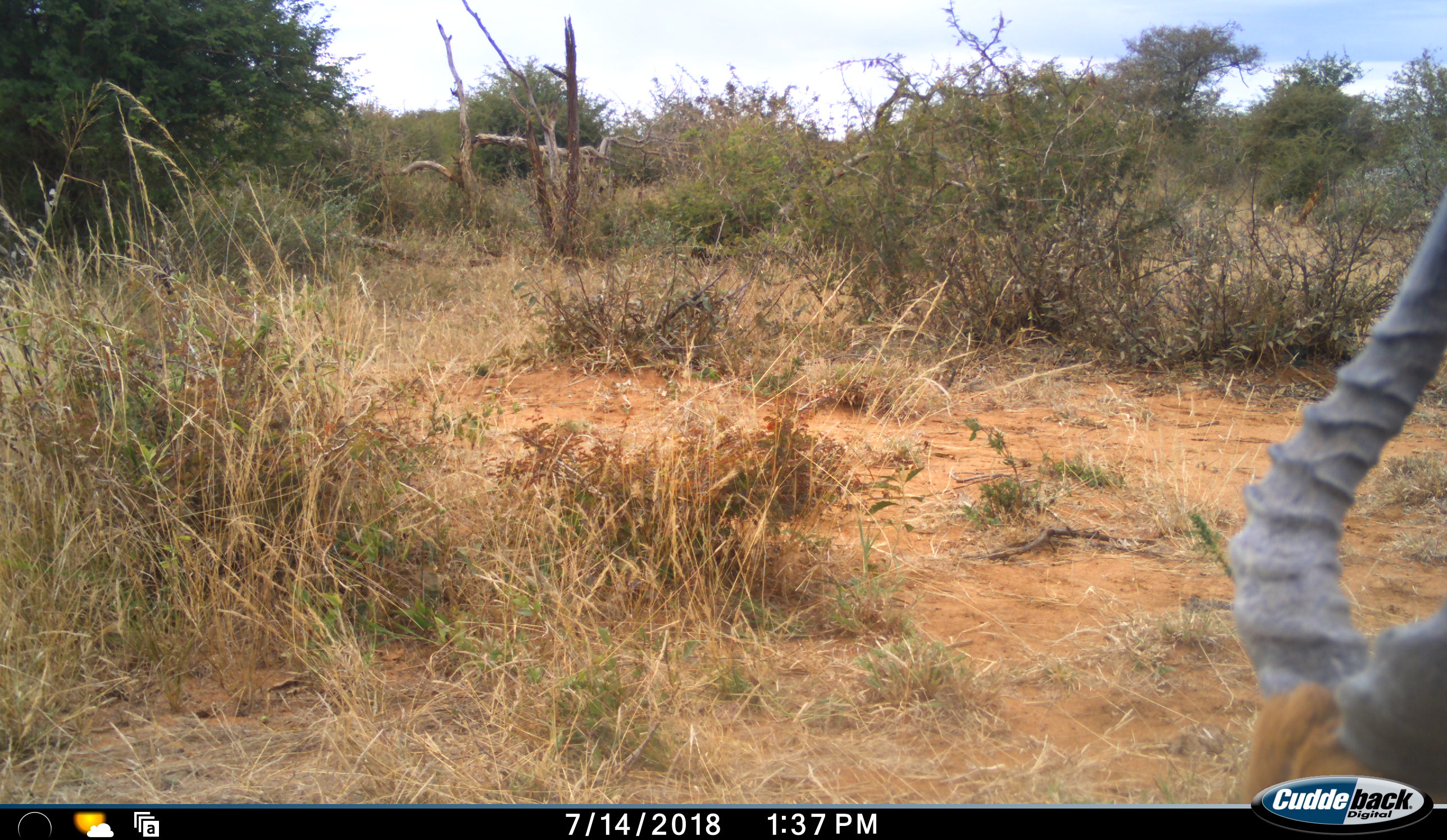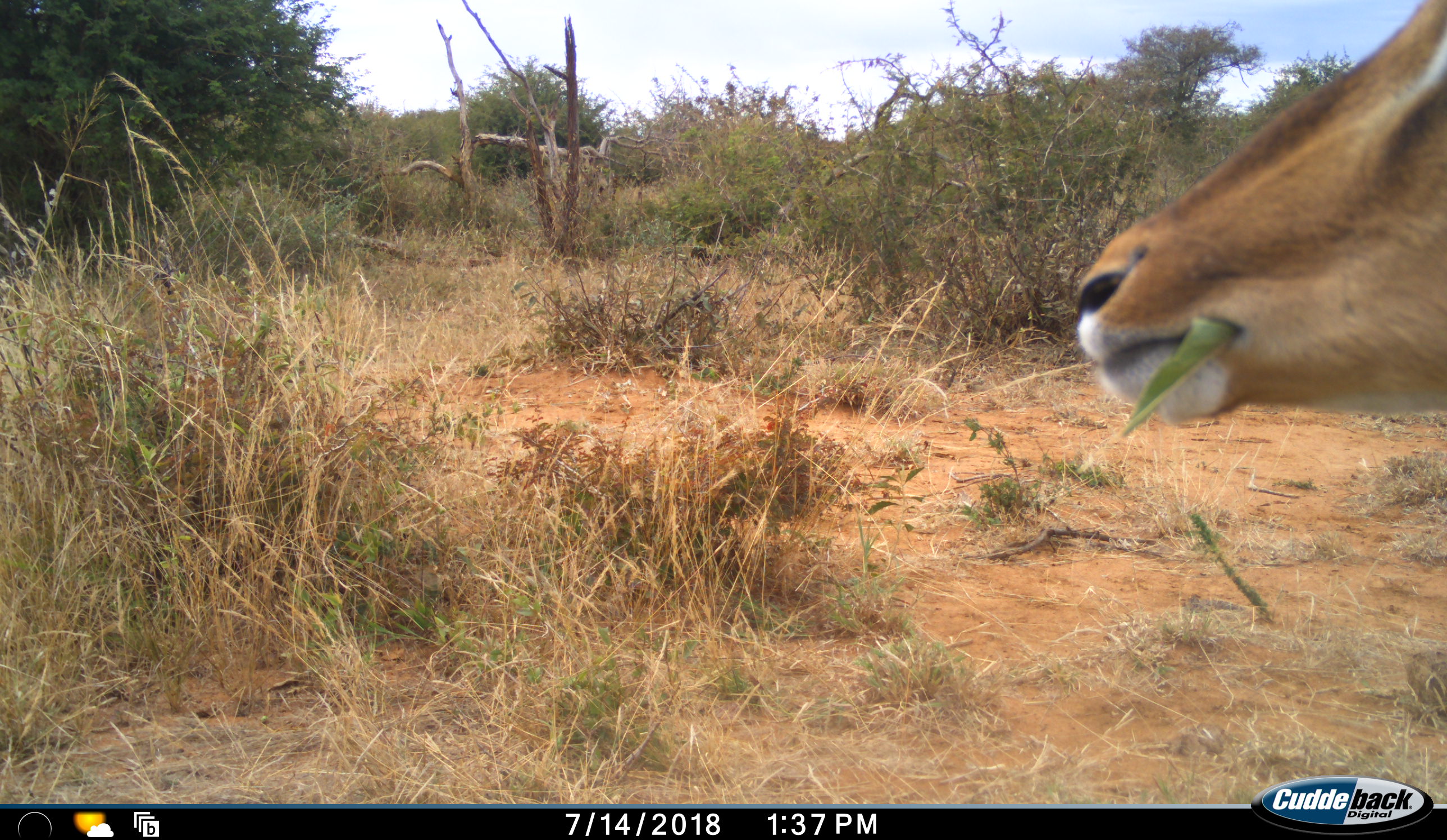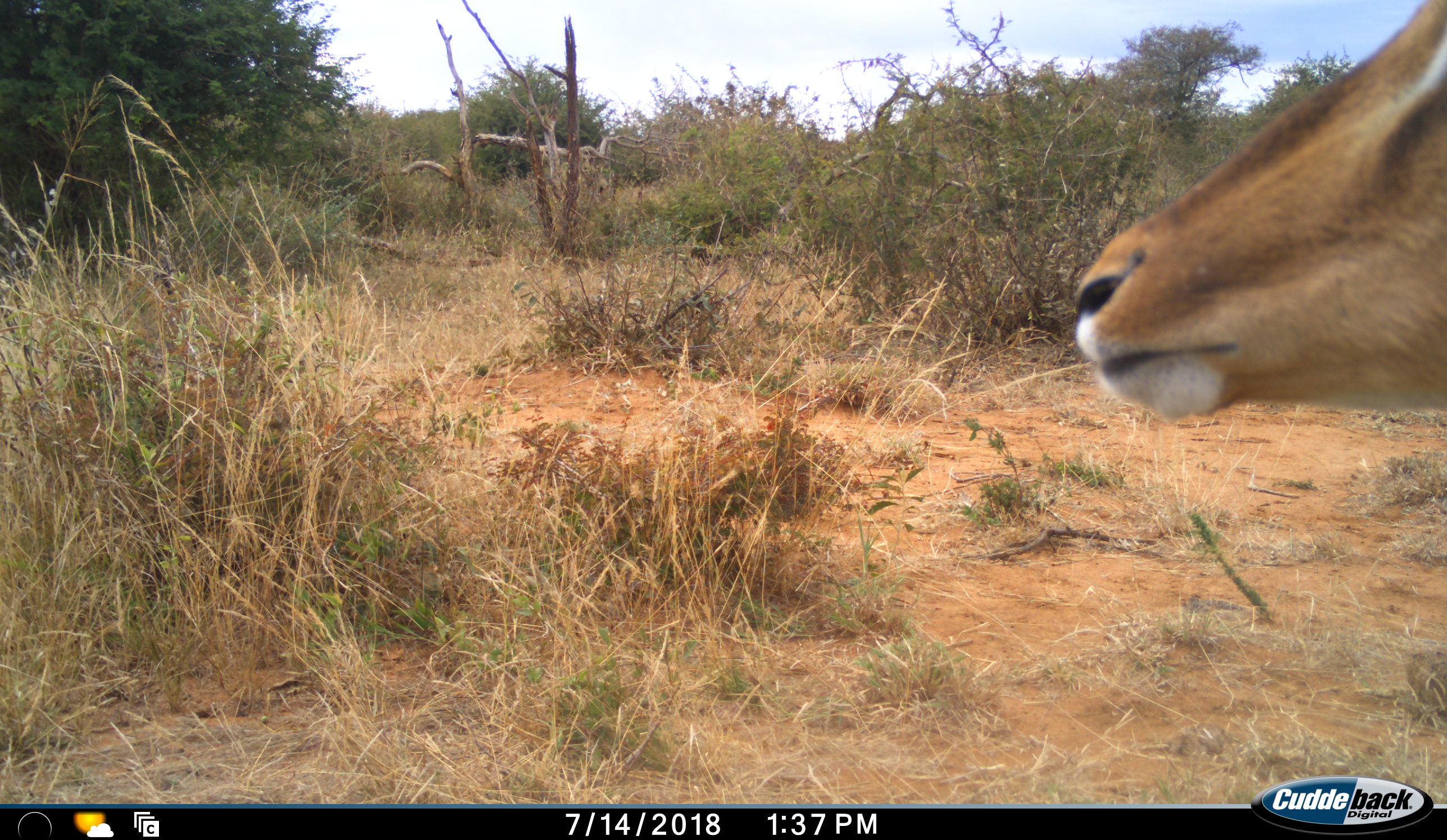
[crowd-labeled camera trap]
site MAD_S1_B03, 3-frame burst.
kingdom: Animalia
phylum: Chordata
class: Mammalia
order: Artiodactyla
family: Bovidae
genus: Aepyceros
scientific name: Aepyceros melampus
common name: impala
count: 1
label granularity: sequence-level